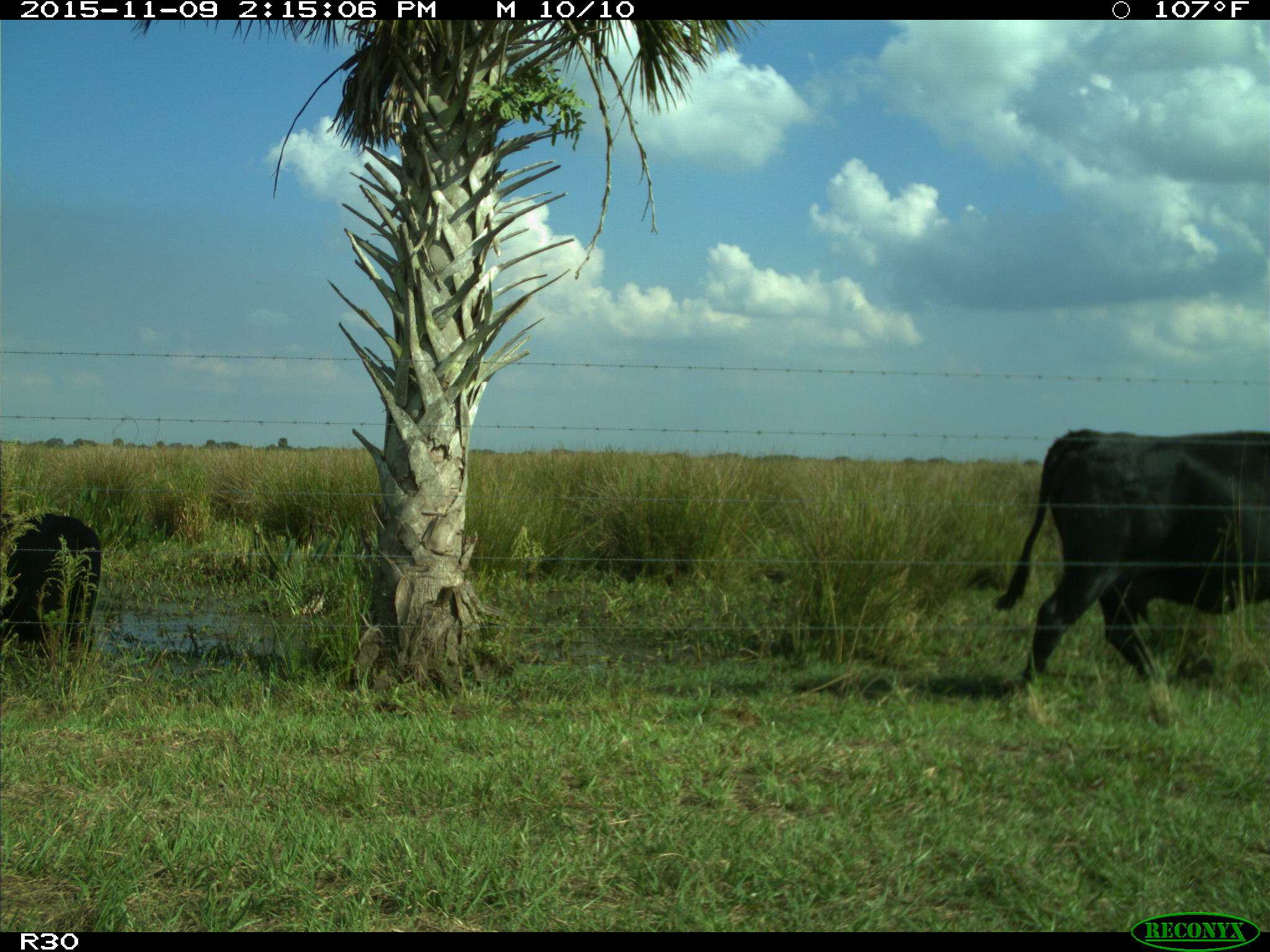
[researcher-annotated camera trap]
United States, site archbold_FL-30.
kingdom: Animalia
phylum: Chordata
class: Mammalia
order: Artiodactyla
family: Bovidae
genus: Bos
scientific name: Bos taurus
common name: domestic cow